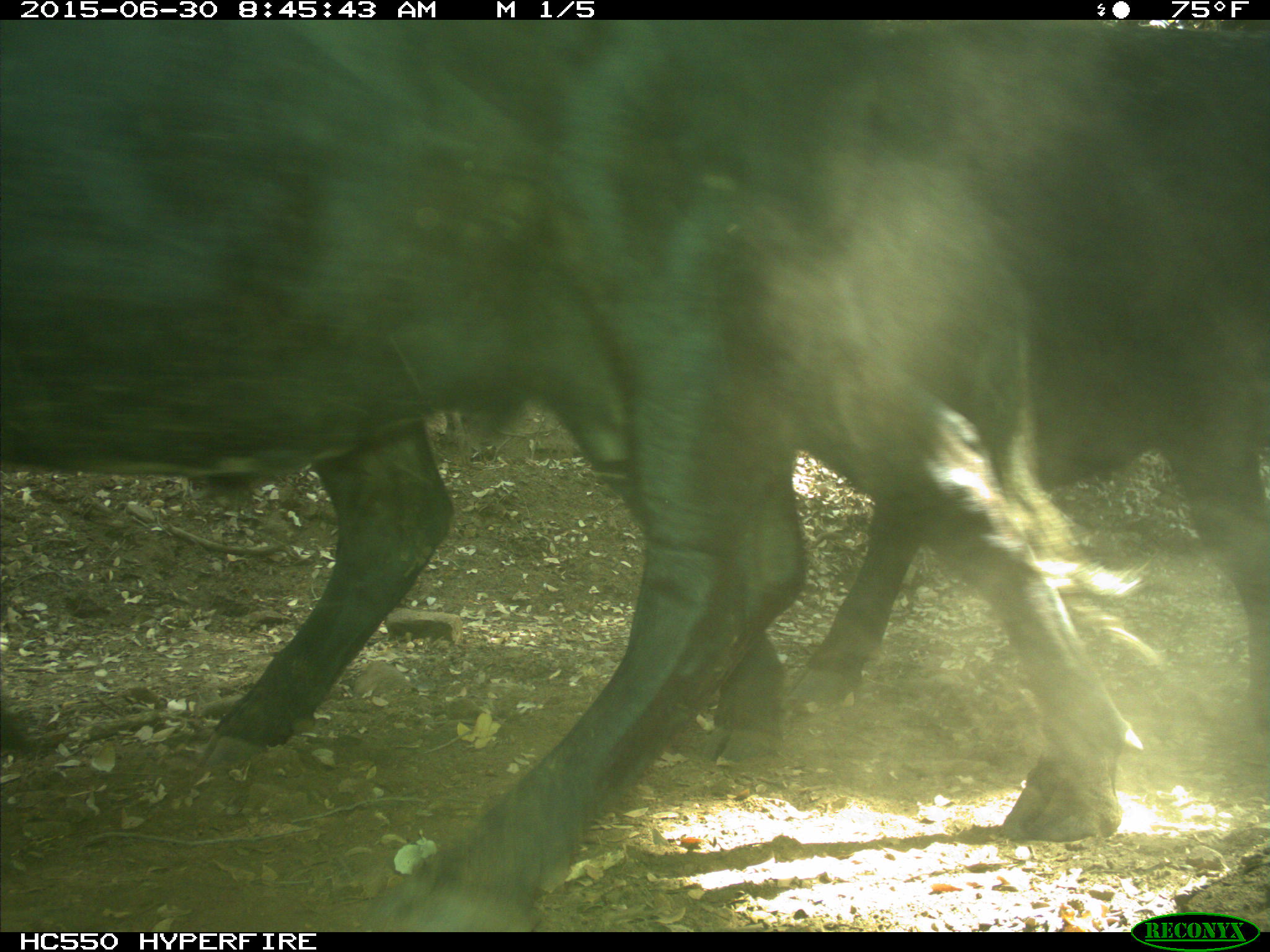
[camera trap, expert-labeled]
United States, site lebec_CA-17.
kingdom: Animalia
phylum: Chordata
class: Mammalia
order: Artiodactyla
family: Bovidae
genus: Bos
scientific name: Bos taurus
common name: domestic cow